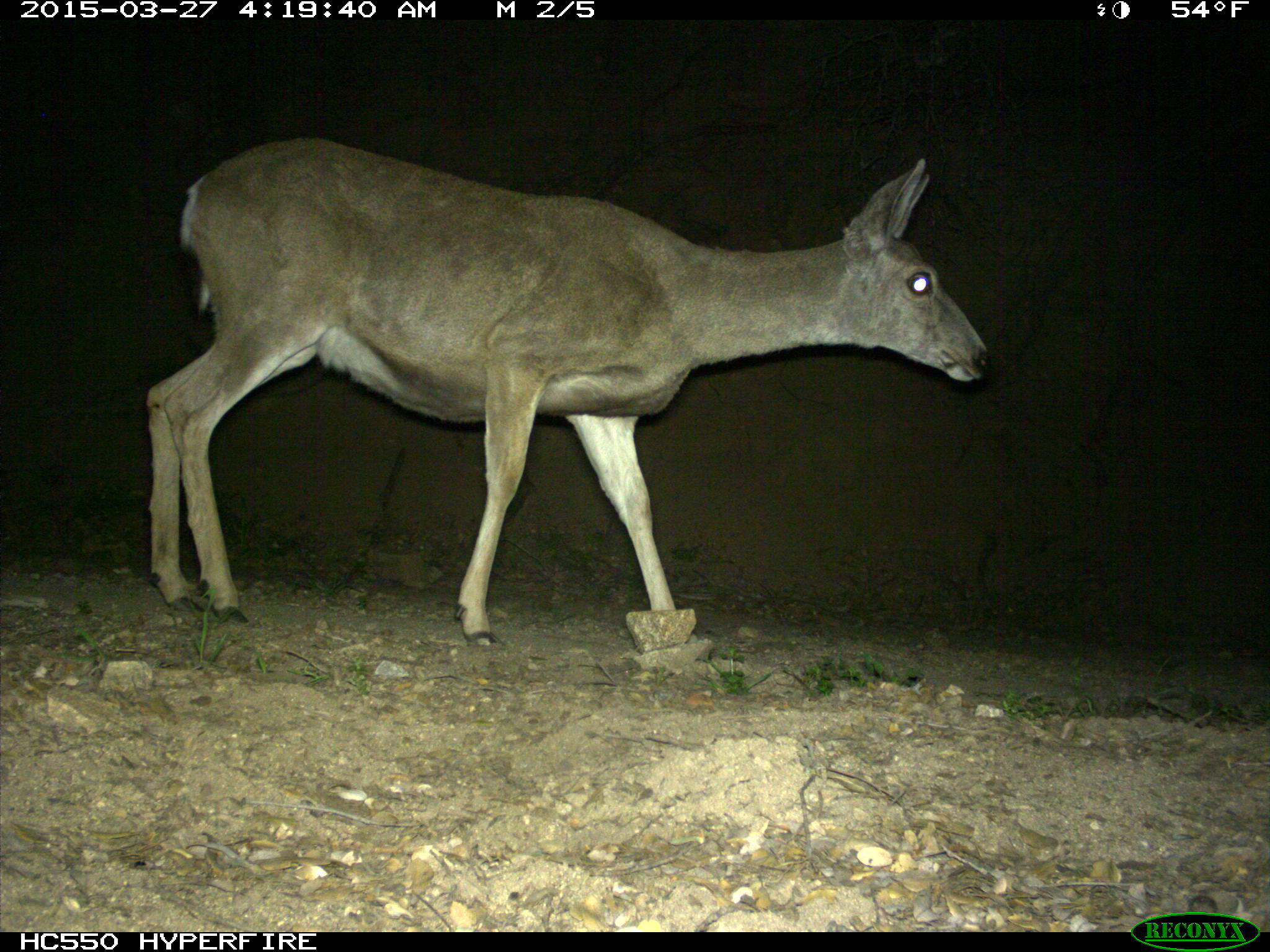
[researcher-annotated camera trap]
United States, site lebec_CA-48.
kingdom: Animalia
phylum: Chordata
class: Mammalia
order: Artiodactyla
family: Cervidae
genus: Odocoileus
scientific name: Odocoileus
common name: deer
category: unidentified deer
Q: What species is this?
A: Unidentified deer (deer) (Odocoileus).